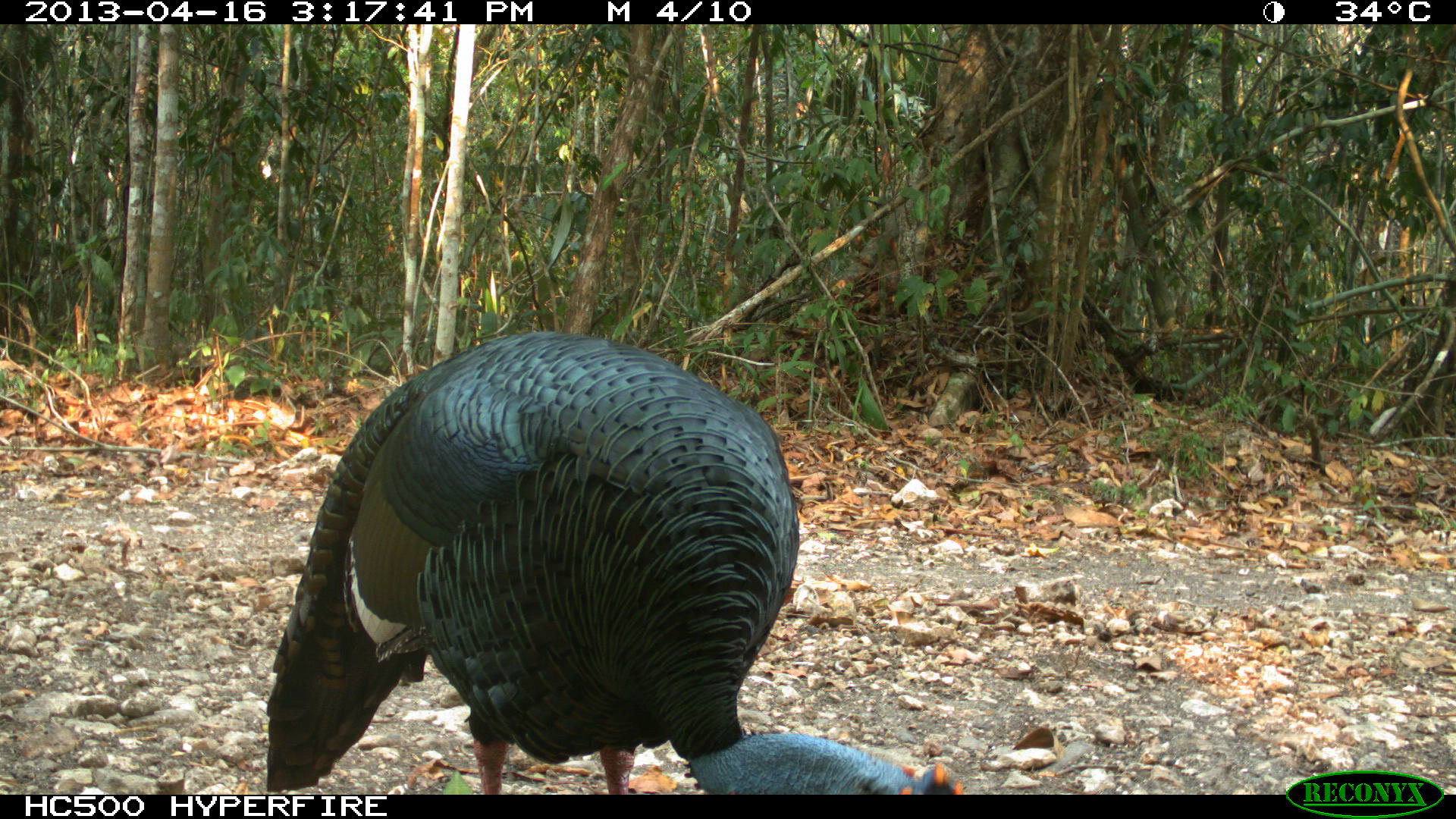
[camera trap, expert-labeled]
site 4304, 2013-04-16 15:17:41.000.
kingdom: Animalia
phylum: Chordata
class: Aves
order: Galliformes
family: Phasianidae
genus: Meleagris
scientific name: Meleagris ocellata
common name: ocellated turkey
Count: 1.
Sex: male.